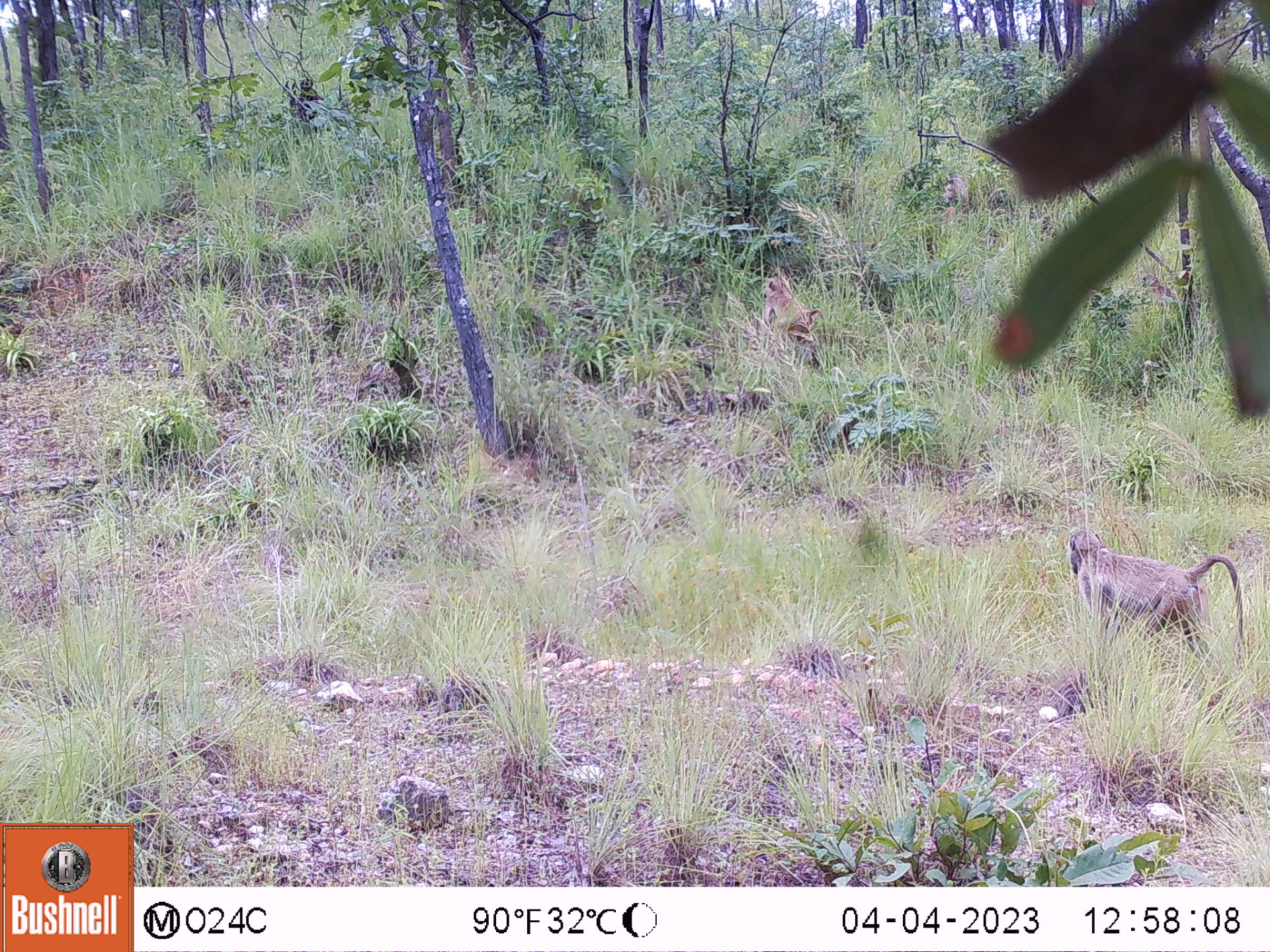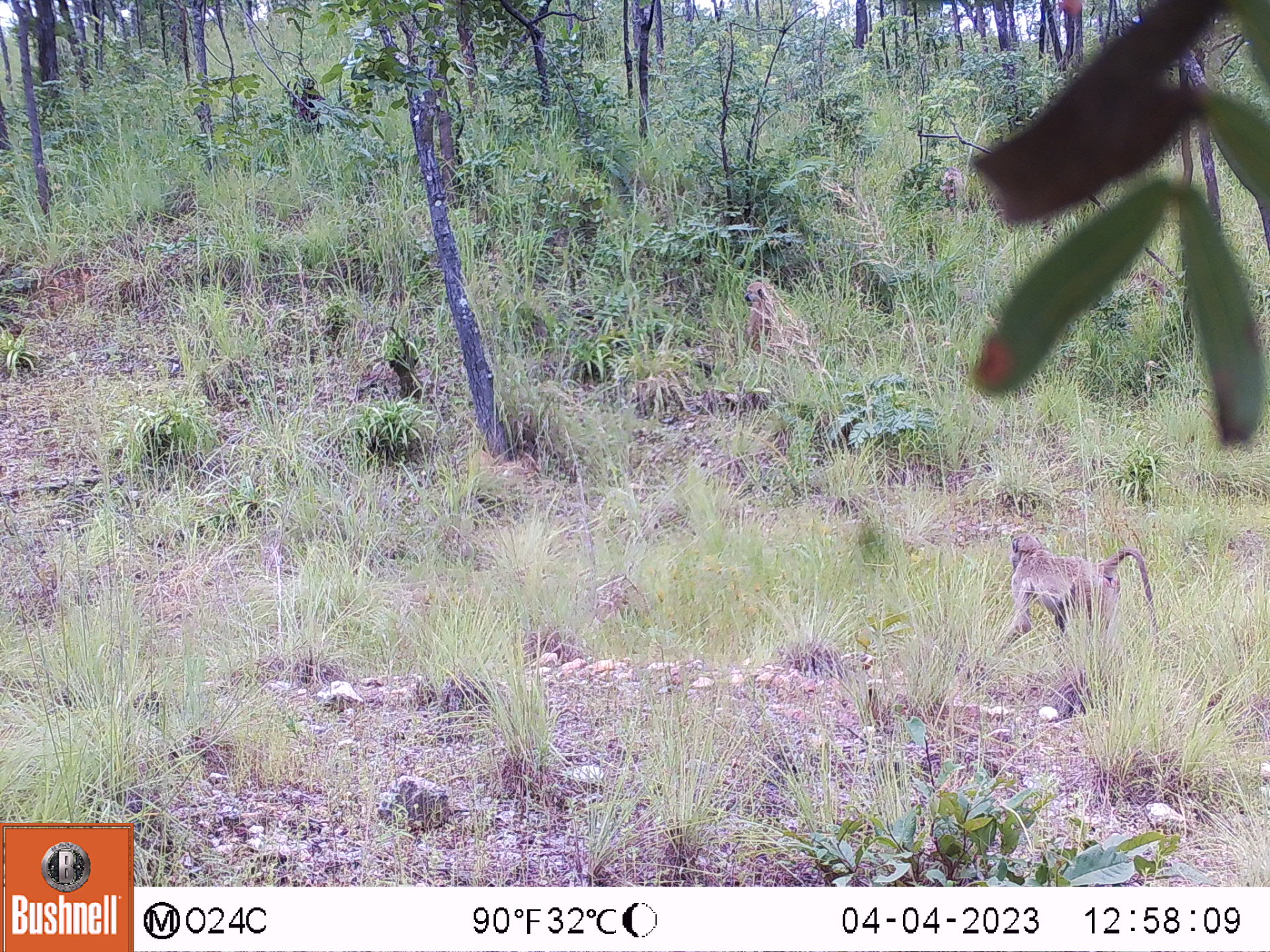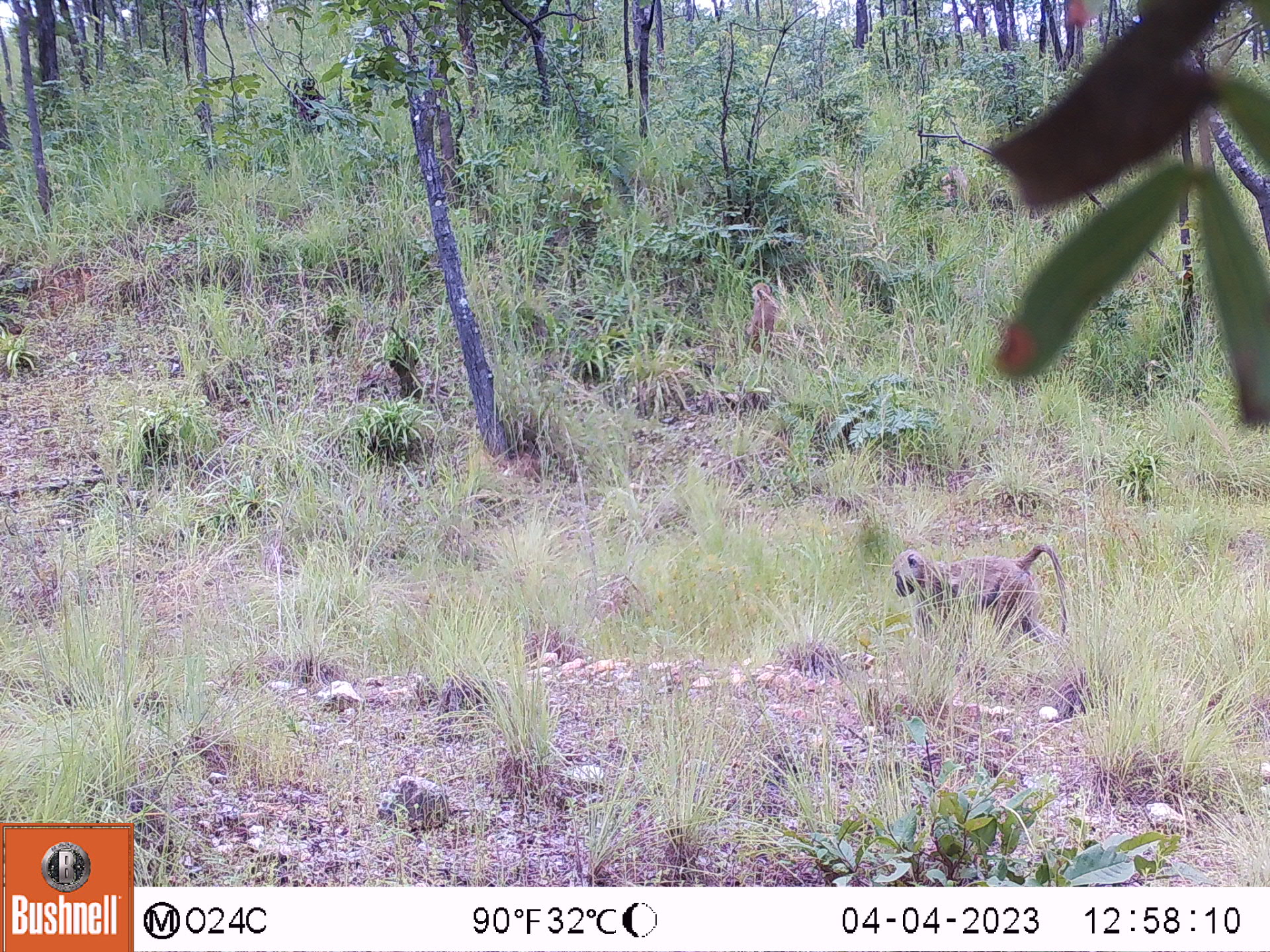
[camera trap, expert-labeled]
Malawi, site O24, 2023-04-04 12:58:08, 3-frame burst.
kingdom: Animalia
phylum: Chordata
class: Mammalia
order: Primates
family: Cercopithecidae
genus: Papio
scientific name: Papio cynocephalus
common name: yellow baboon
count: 2